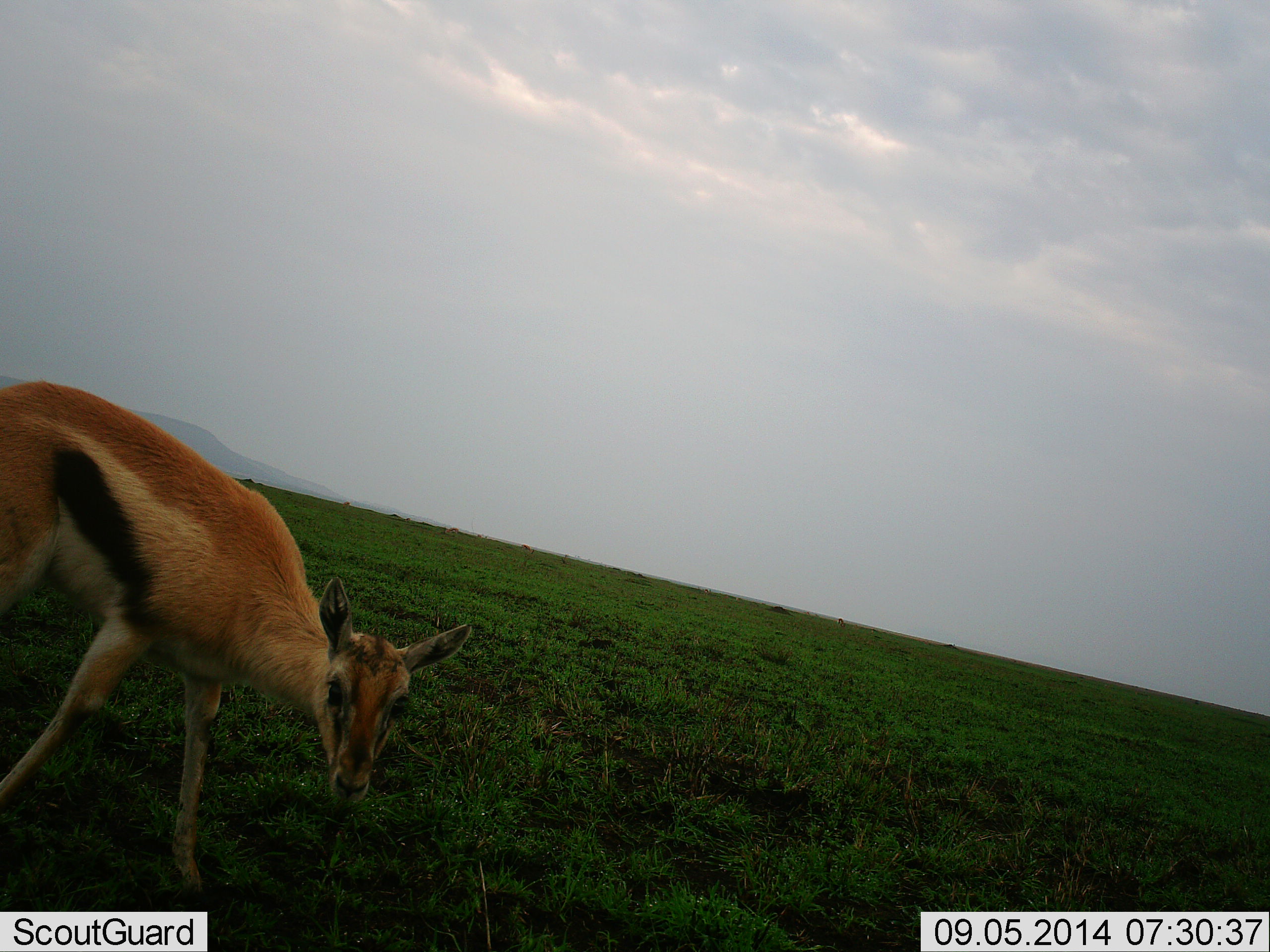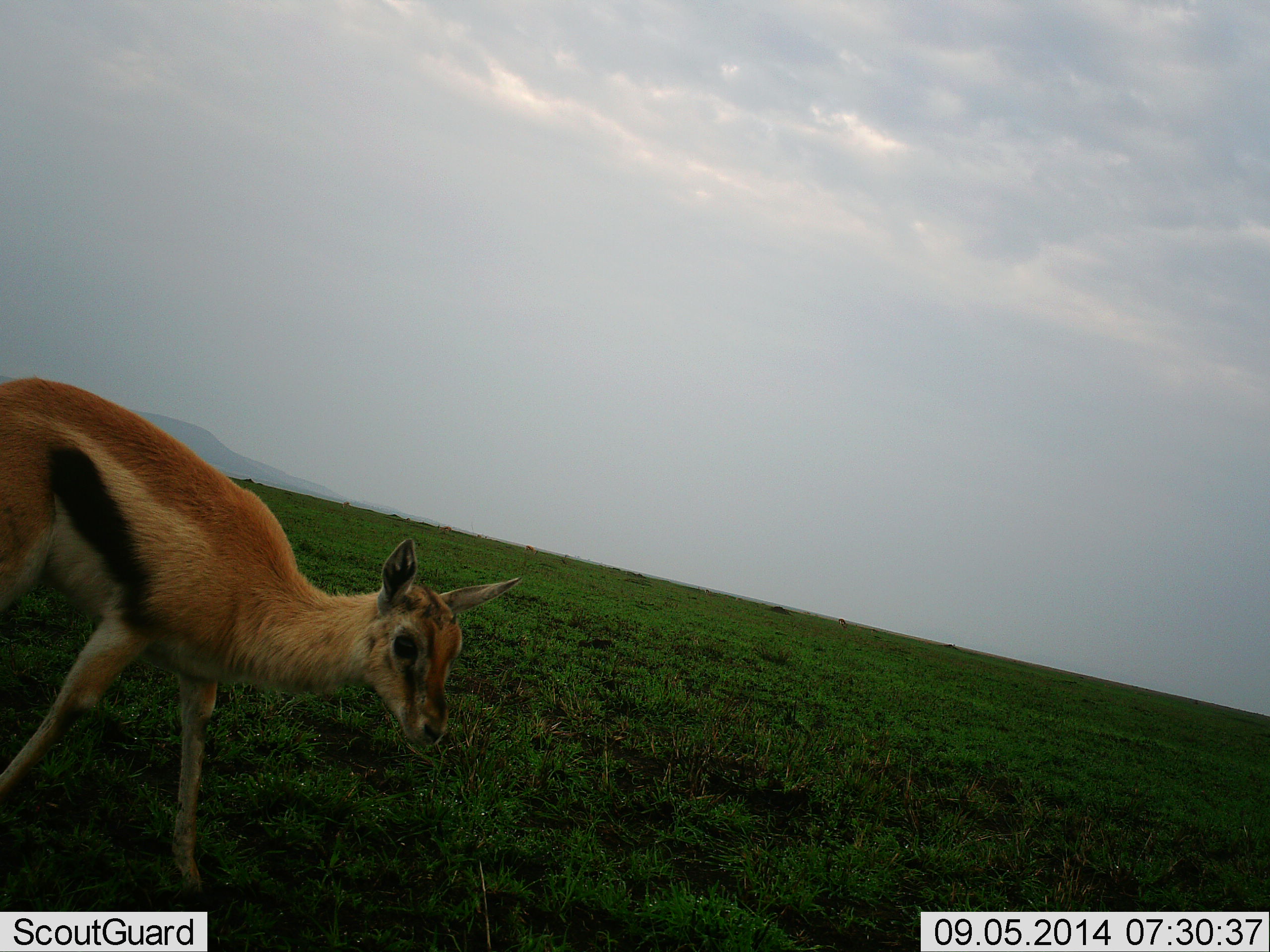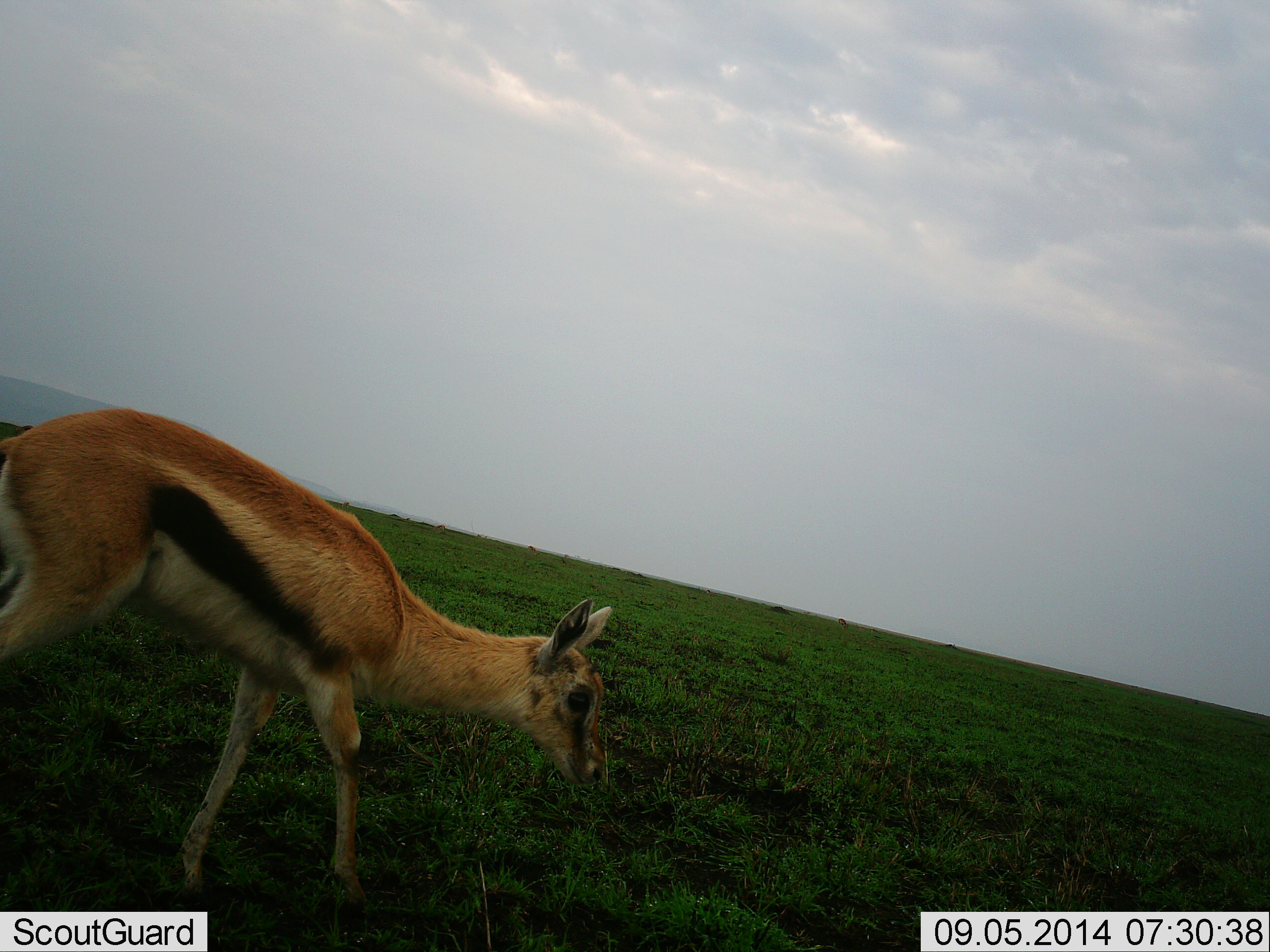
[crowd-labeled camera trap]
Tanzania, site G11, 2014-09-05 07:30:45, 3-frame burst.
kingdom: Animalia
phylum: Chordata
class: Mammalia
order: Artiodactyla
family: Bovidae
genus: Eudorcas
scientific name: Eudorcas thomsonii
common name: thomson's gazelle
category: gazellethomsons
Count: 1.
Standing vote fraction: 40%.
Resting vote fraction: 0%.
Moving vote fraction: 70%.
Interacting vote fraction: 0%.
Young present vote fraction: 20%.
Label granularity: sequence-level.